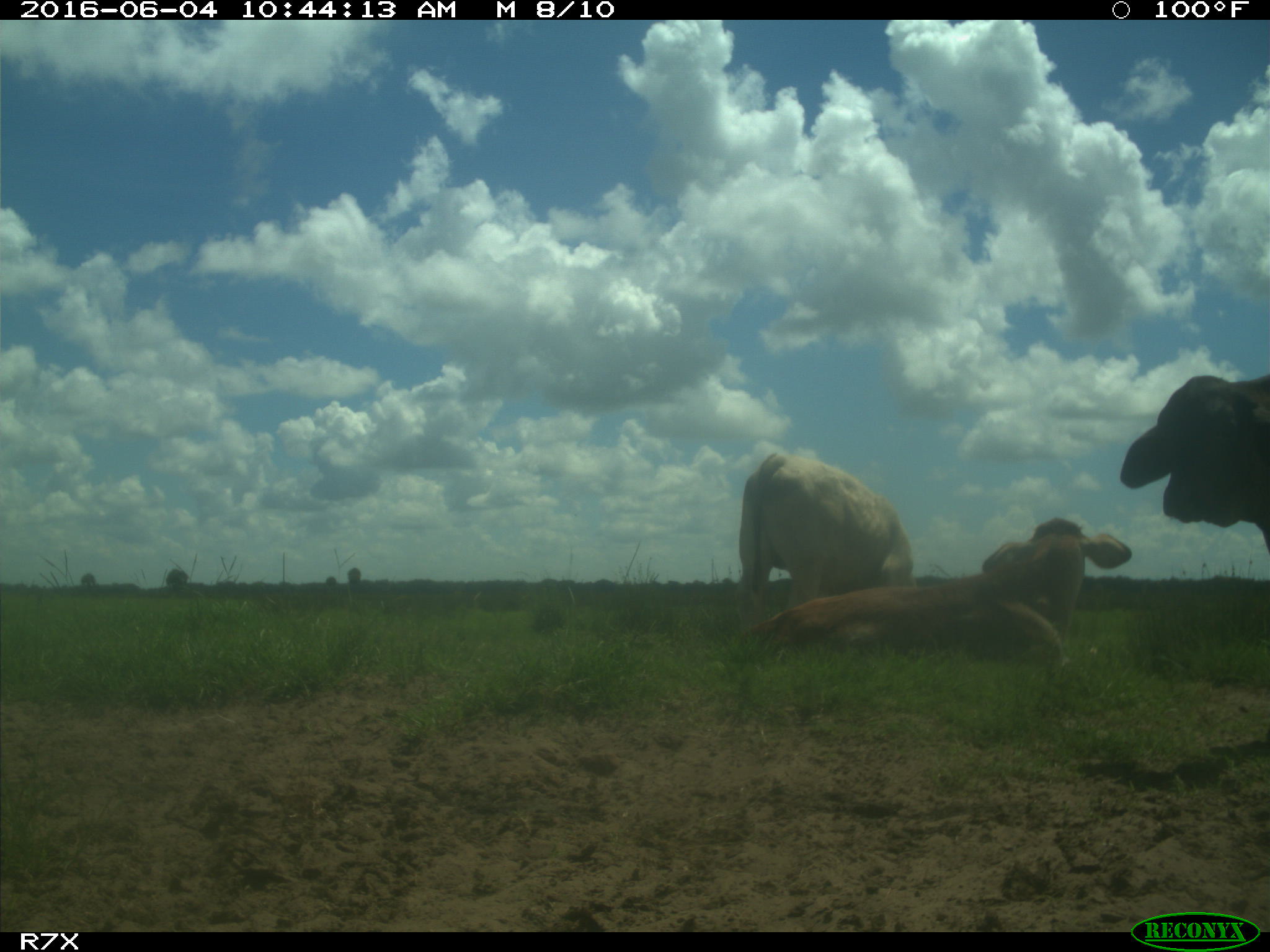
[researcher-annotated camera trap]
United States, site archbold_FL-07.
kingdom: Animalia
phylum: Chordata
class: Mammalia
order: Artiodactyla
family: Bovidae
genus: Bos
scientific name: Bos taurus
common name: domestic cow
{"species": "Bos taurus (domestic cow)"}